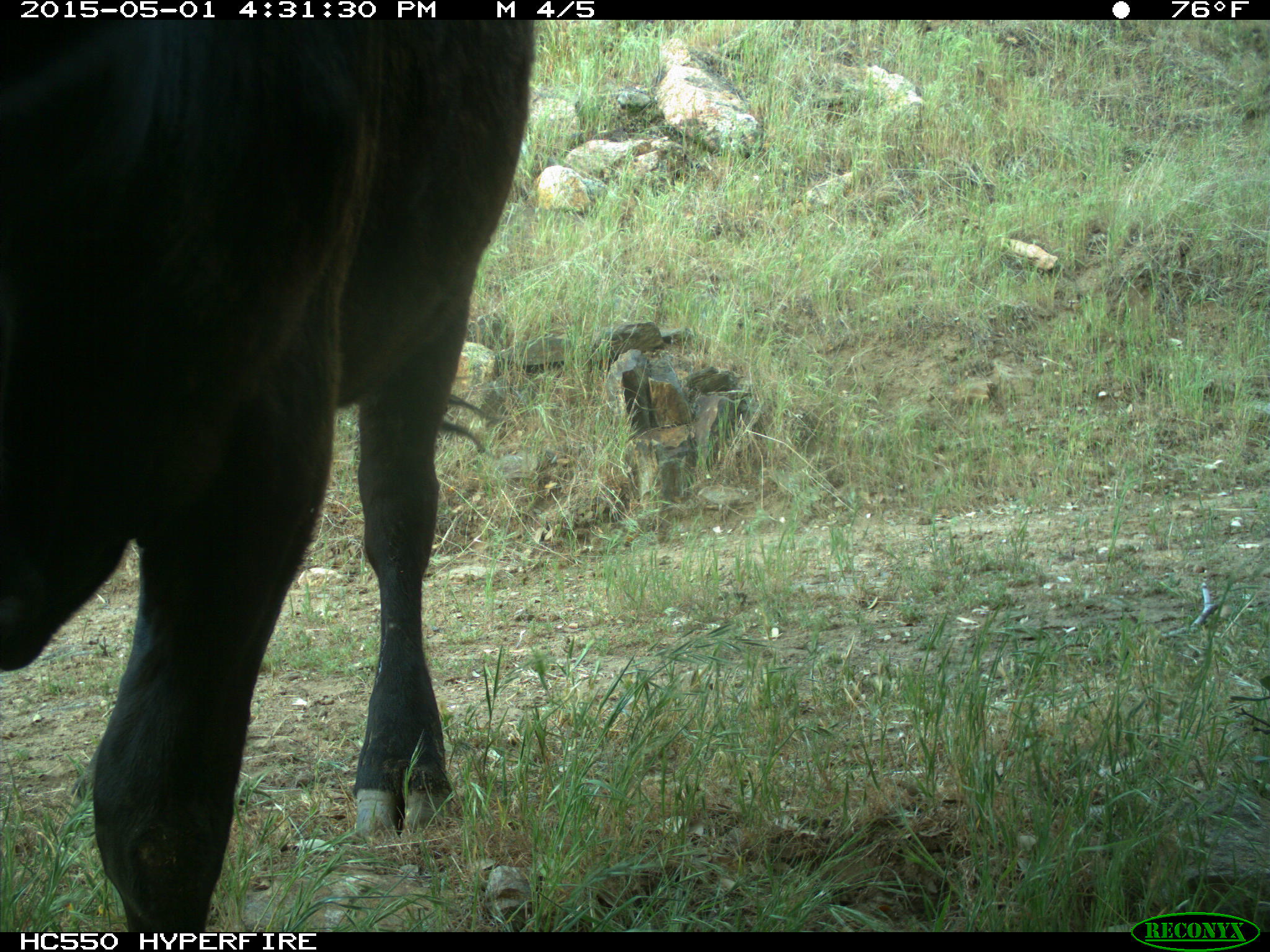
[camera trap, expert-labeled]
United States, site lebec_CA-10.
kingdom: Animalia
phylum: Chordata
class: Mammalia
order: Artiodactyla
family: Bovidae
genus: Bos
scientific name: Bos taurus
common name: domestic cow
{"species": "Bos taurus (domestic cow)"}